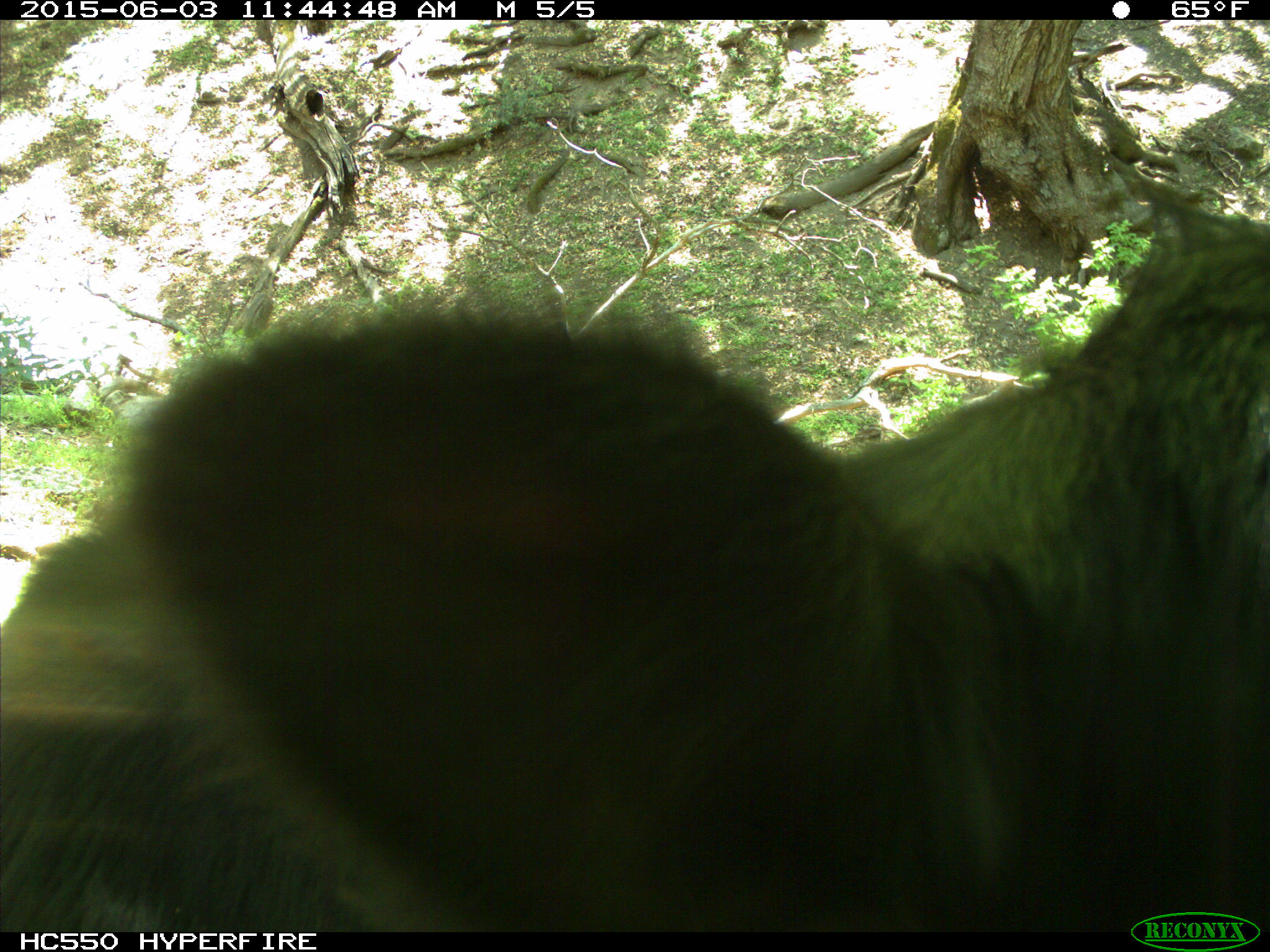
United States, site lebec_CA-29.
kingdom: Animalia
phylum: Chordata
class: Mammalia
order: Artiodactyla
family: Bovidae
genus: Bos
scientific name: Bos taurus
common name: domestic cow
Bos taurus (domestic cow).